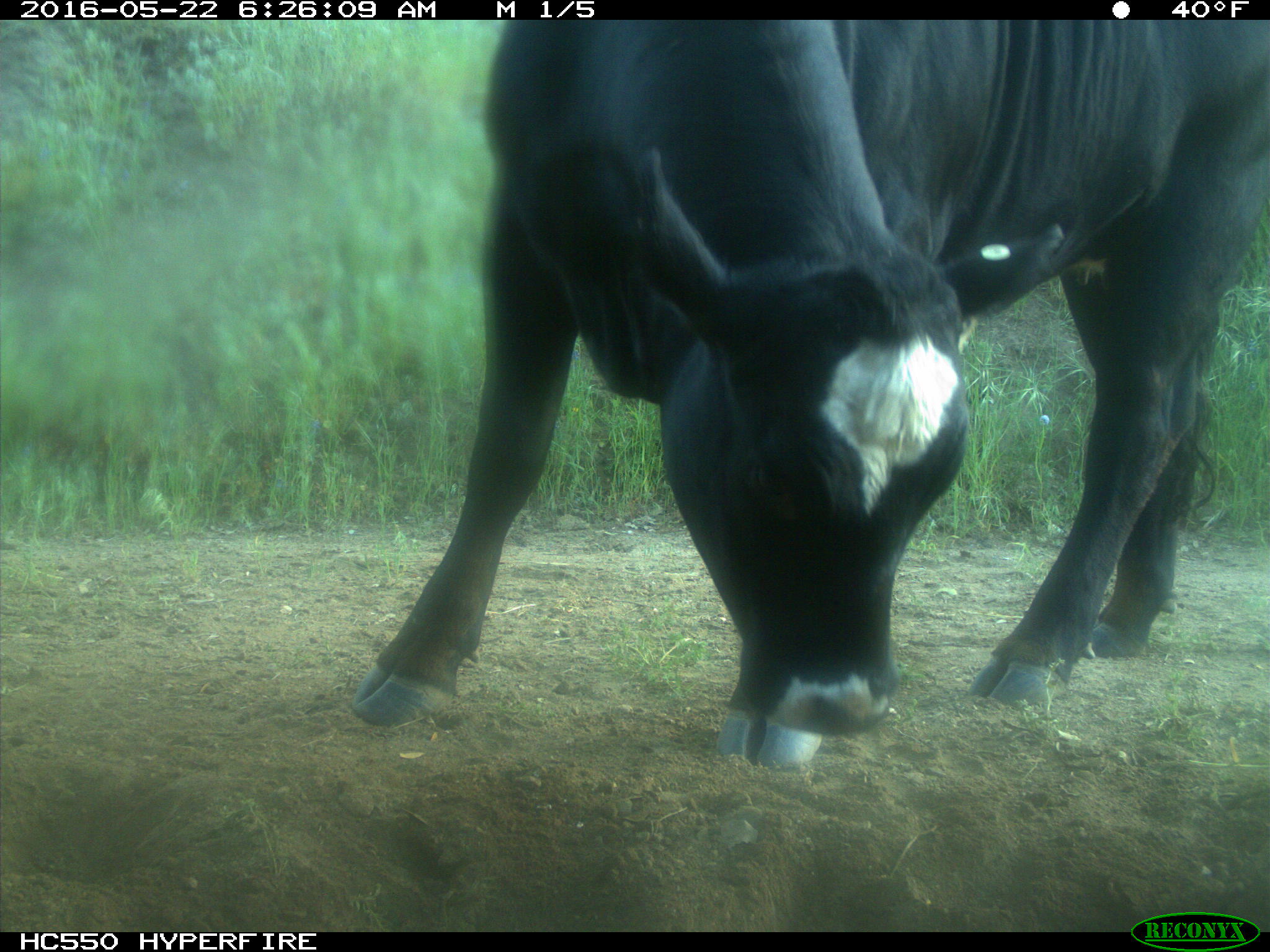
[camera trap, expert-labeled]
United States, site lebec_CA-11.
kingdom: Animalia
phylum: Chordata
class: Mammalia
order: Artiodactyla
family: Bovidae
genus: Bos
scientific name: Bos taurus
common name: domestic cow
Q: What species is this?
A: Bos taurus (domestic cow).